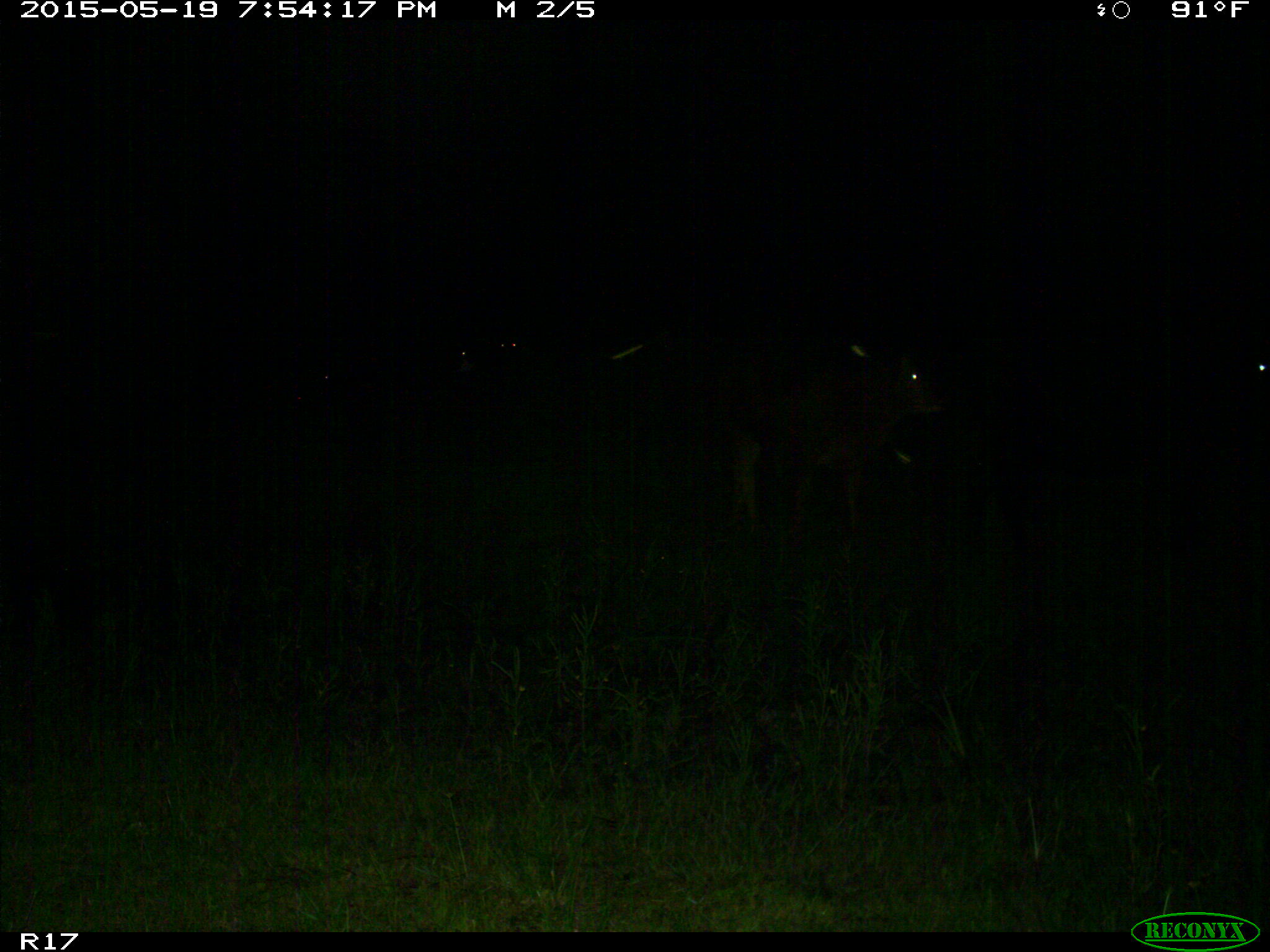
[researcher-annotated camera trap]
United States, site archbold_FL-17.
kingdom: Animalia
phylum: Chordata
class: Mammalia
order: Artiodactyla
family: Bovidae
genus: Bos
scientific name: Bos taurus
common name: domestic cow